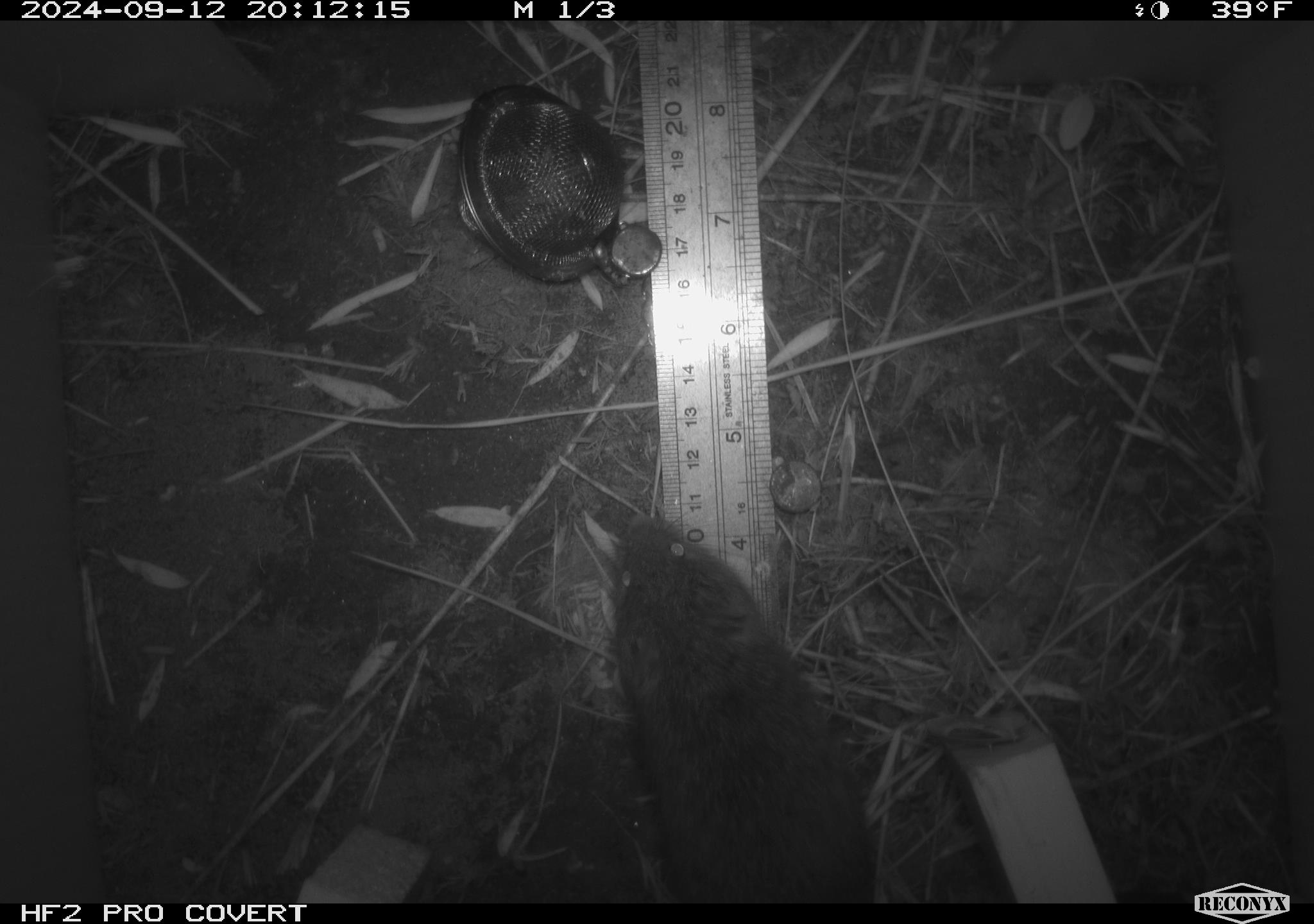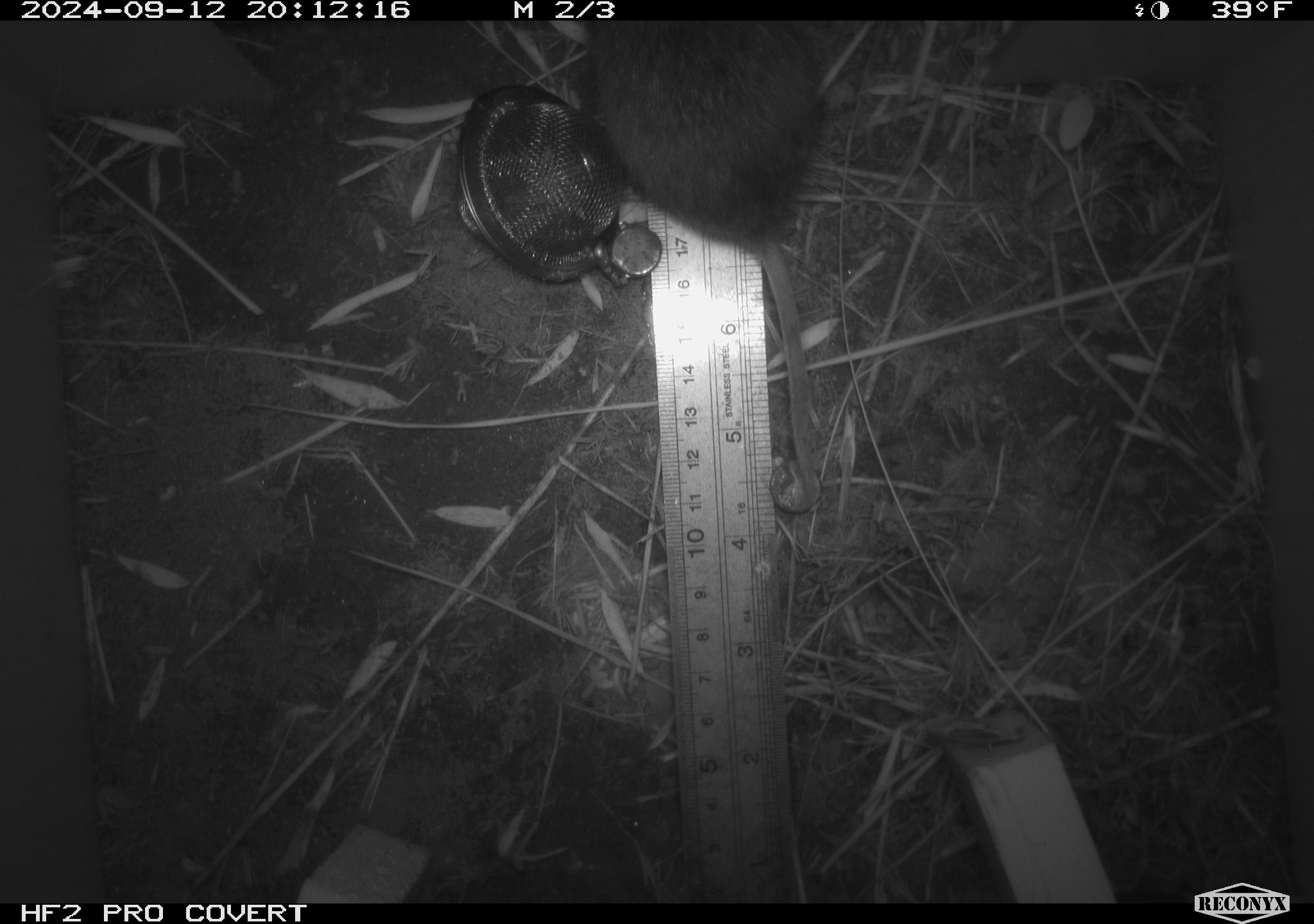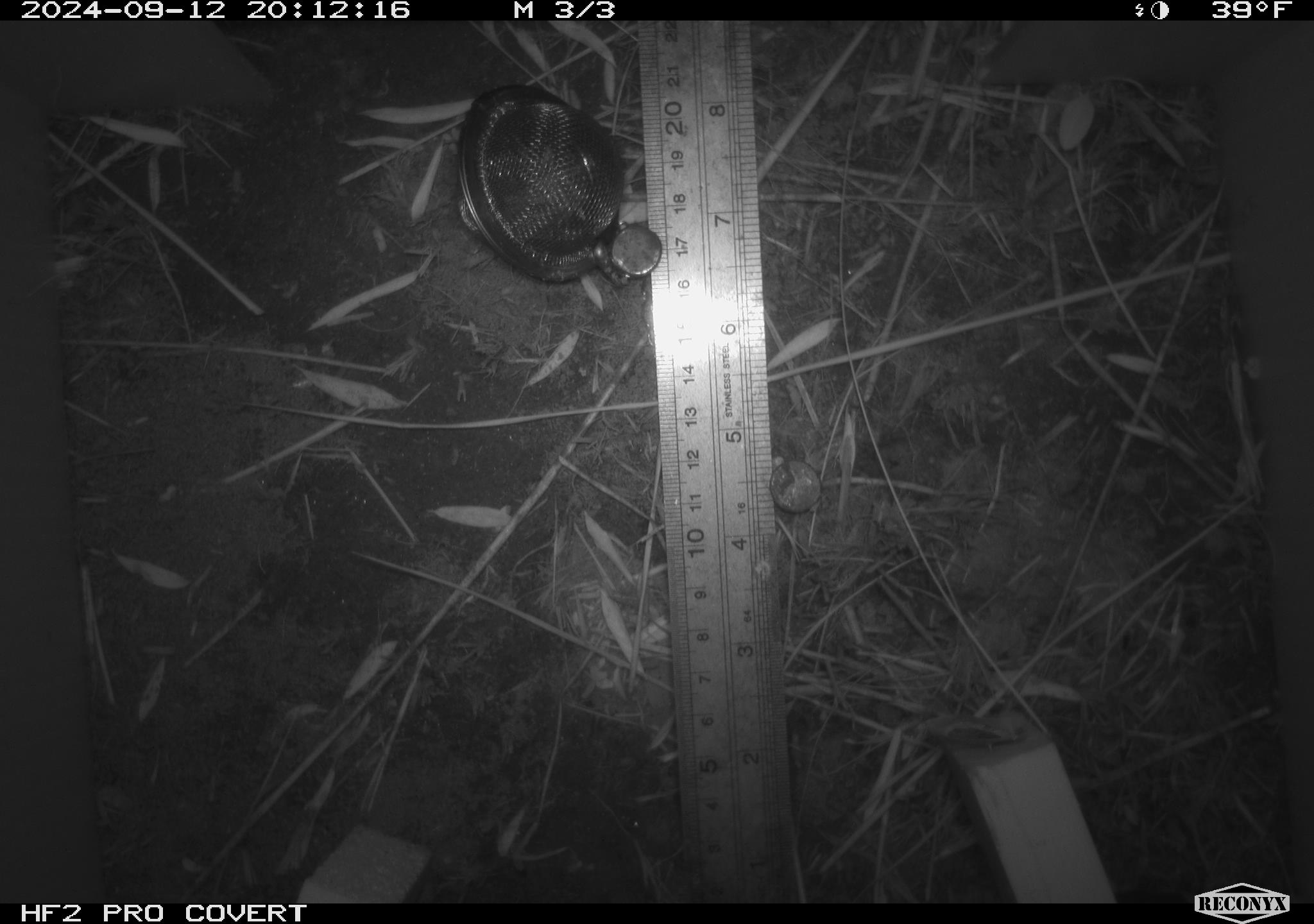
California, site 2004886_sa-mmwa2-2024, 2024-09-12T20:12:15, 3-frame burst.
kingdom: Animalia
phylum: Chordata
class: Mammalia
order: Rodentia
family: Cricetidae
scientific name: Arvicolinae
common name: voles, lemmings, and muskrats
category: arvicolinae subfamily